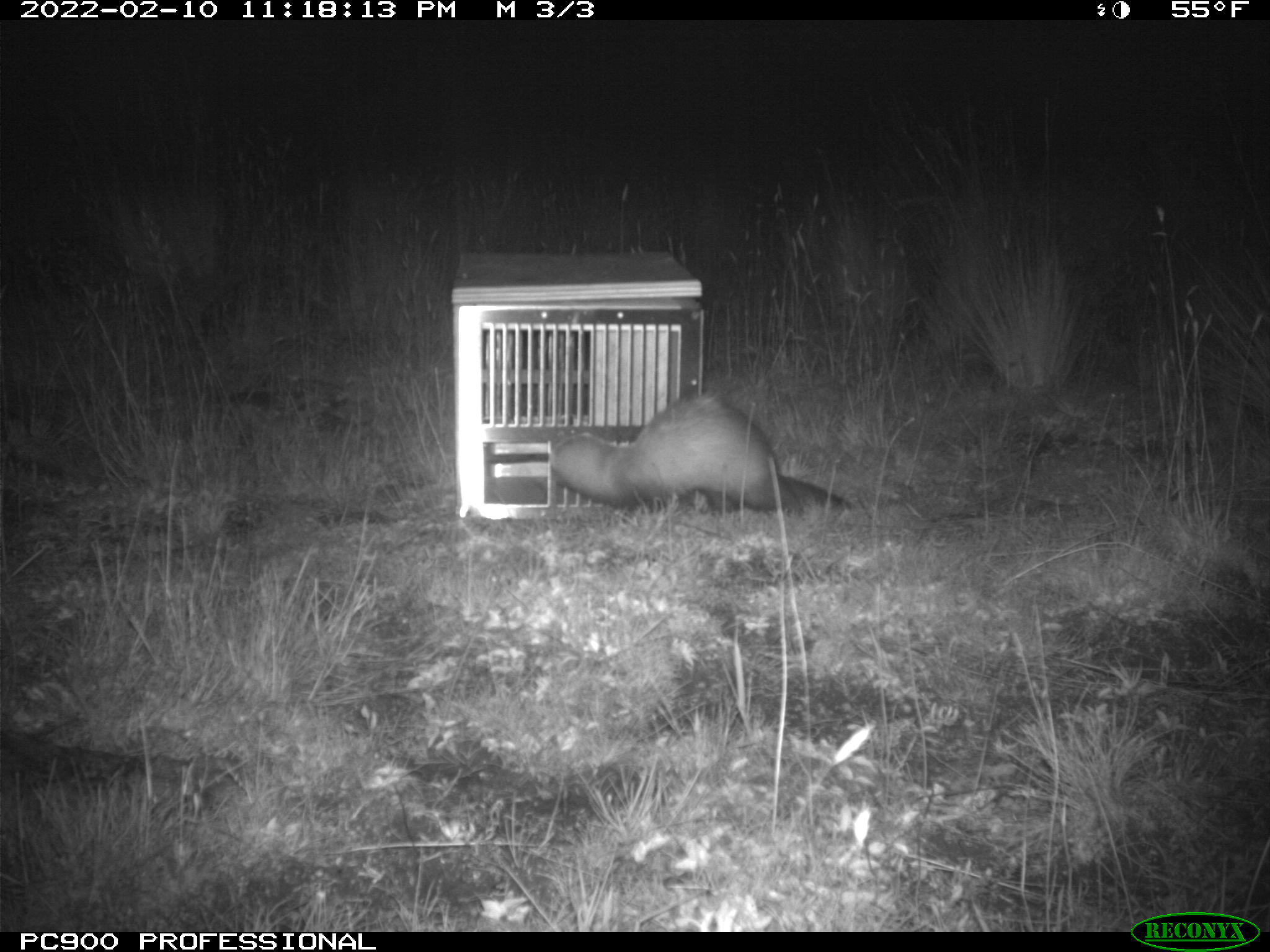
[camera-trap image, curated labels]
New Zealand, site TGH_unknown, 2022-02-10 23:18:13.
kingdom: Animalia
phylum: Chordata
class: Mammalia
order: Carnivora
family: Mustelidae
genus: Mustela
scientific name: Mustela furo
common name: ferret